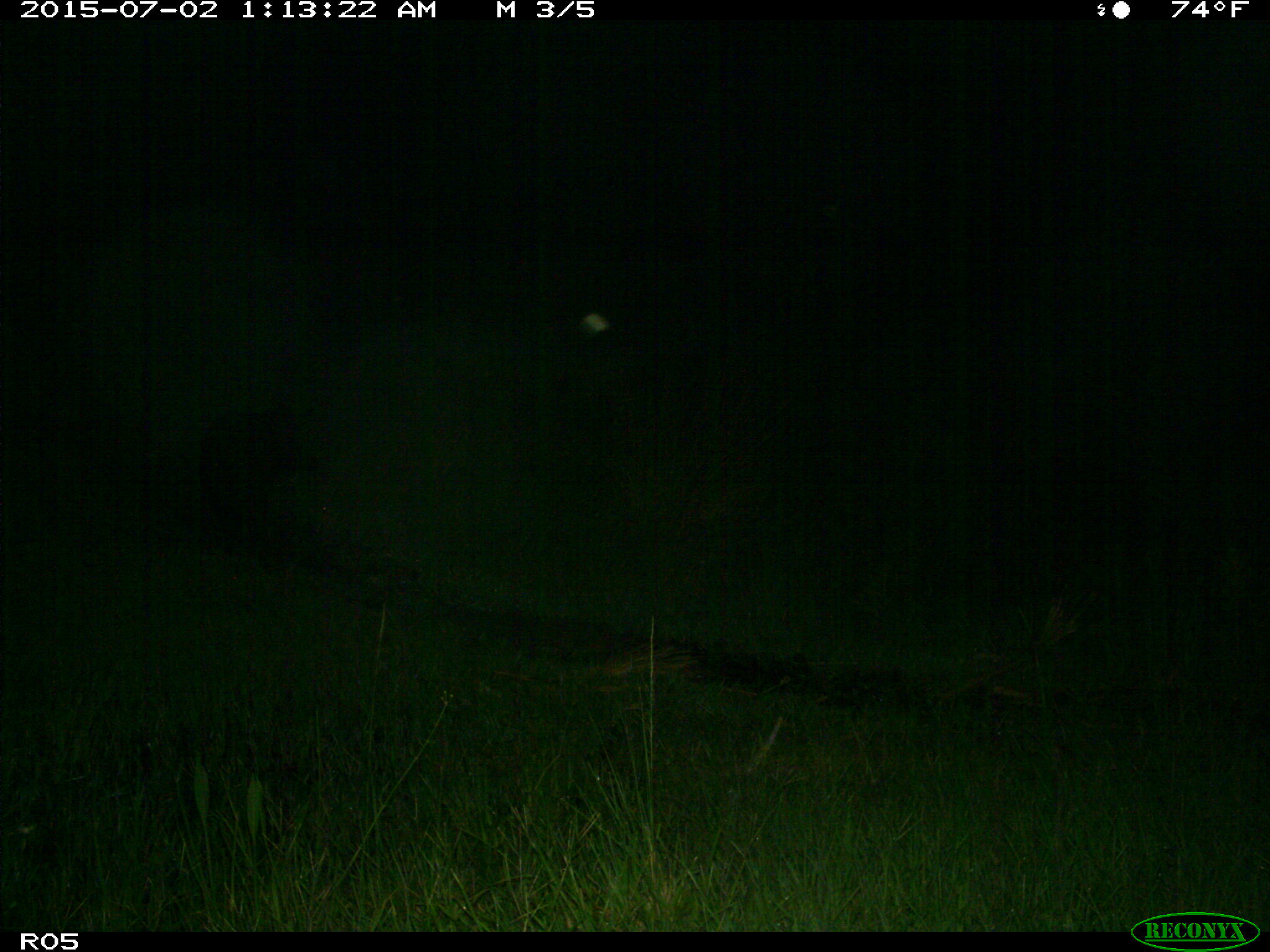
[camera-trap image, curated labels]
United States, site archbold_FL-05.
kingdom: Animalia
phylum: Chordata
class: Mammalia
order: Artiodactyla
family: Suidae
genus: Sus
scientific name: Sus scrofa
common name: wild boar